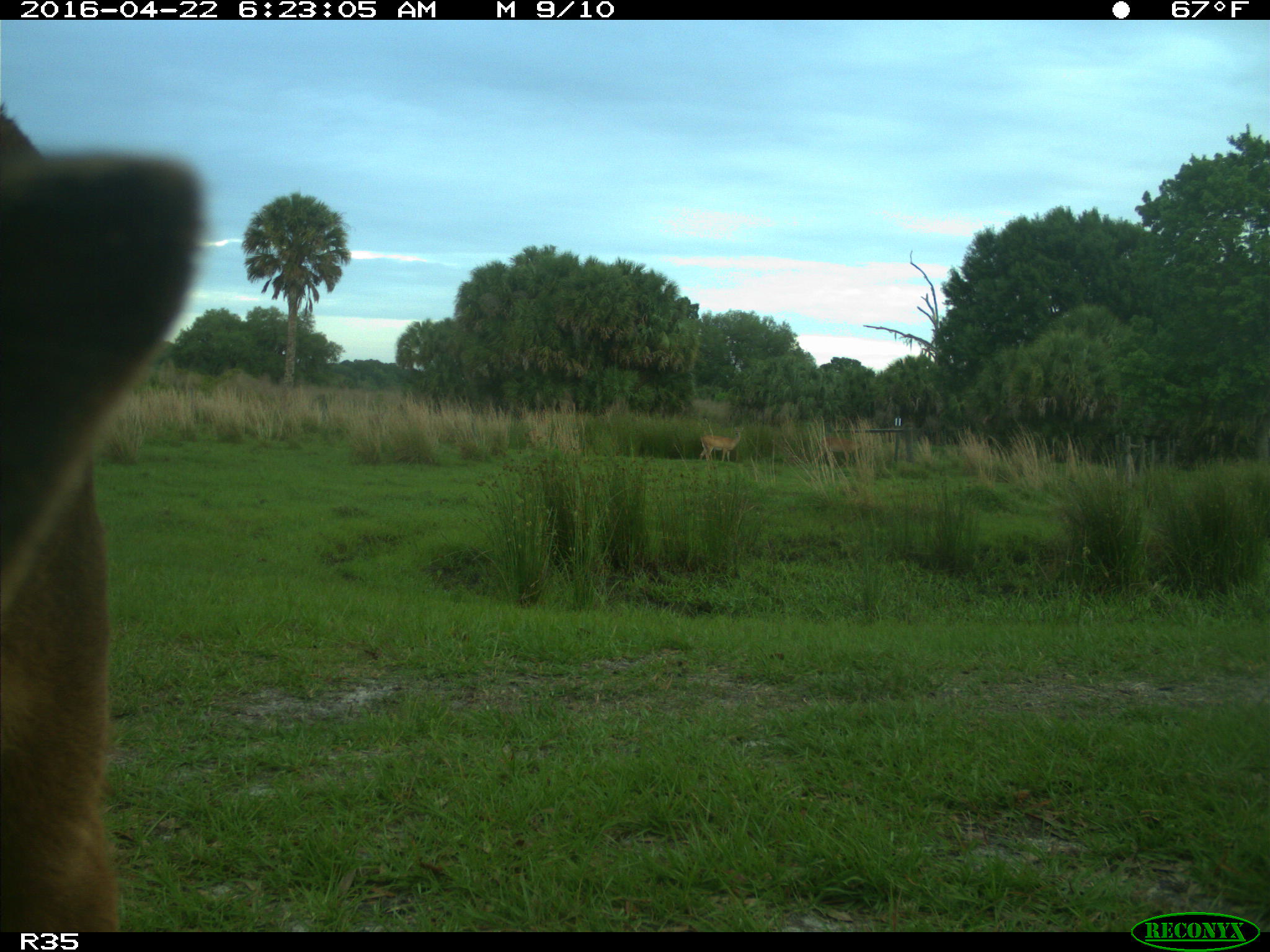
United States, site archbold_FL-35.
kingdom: Animalia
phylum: Chordata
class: Mammalia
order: Artiodactyla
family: Bovidae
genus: Bos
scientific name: Bos taurus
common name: domestic cow